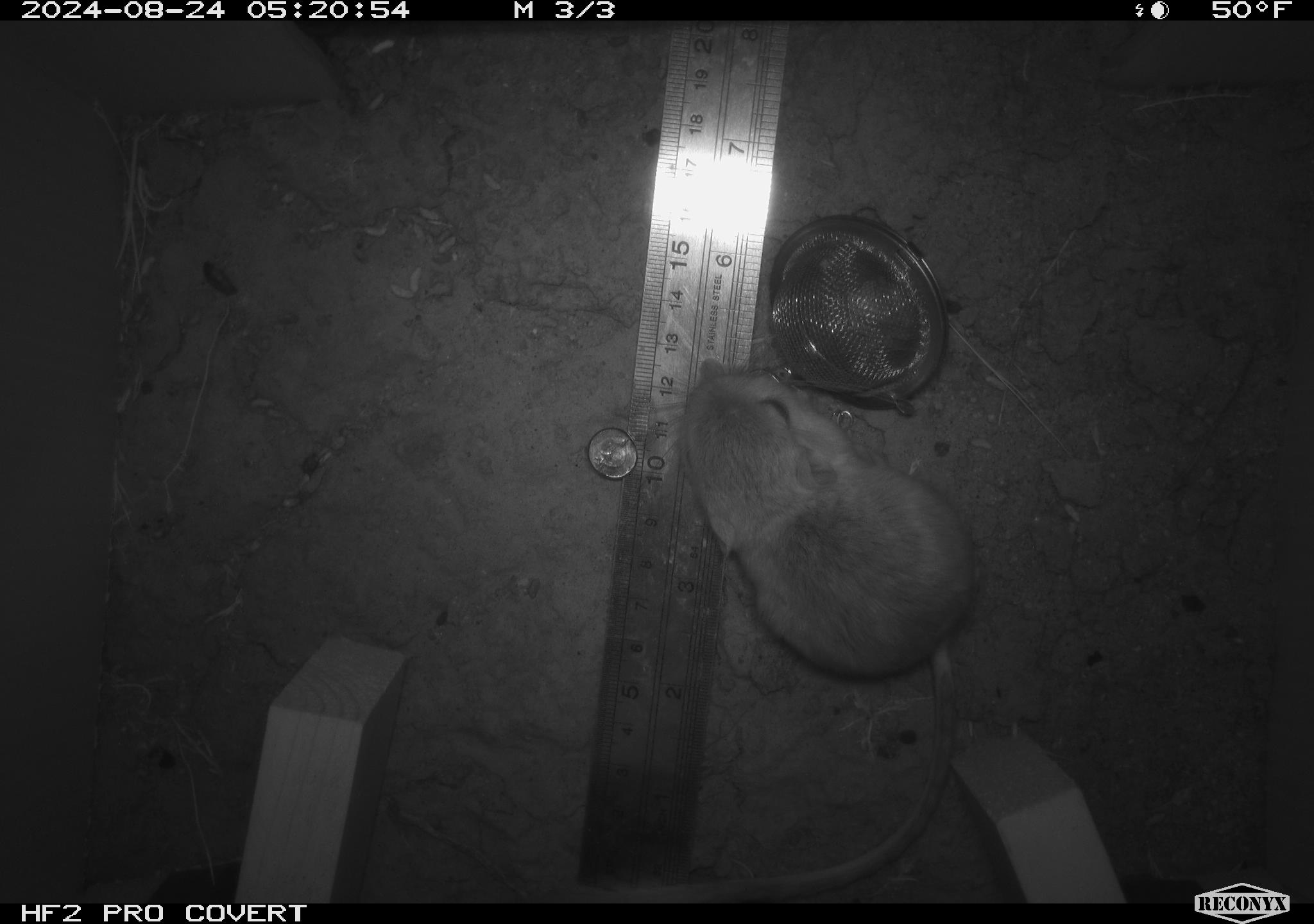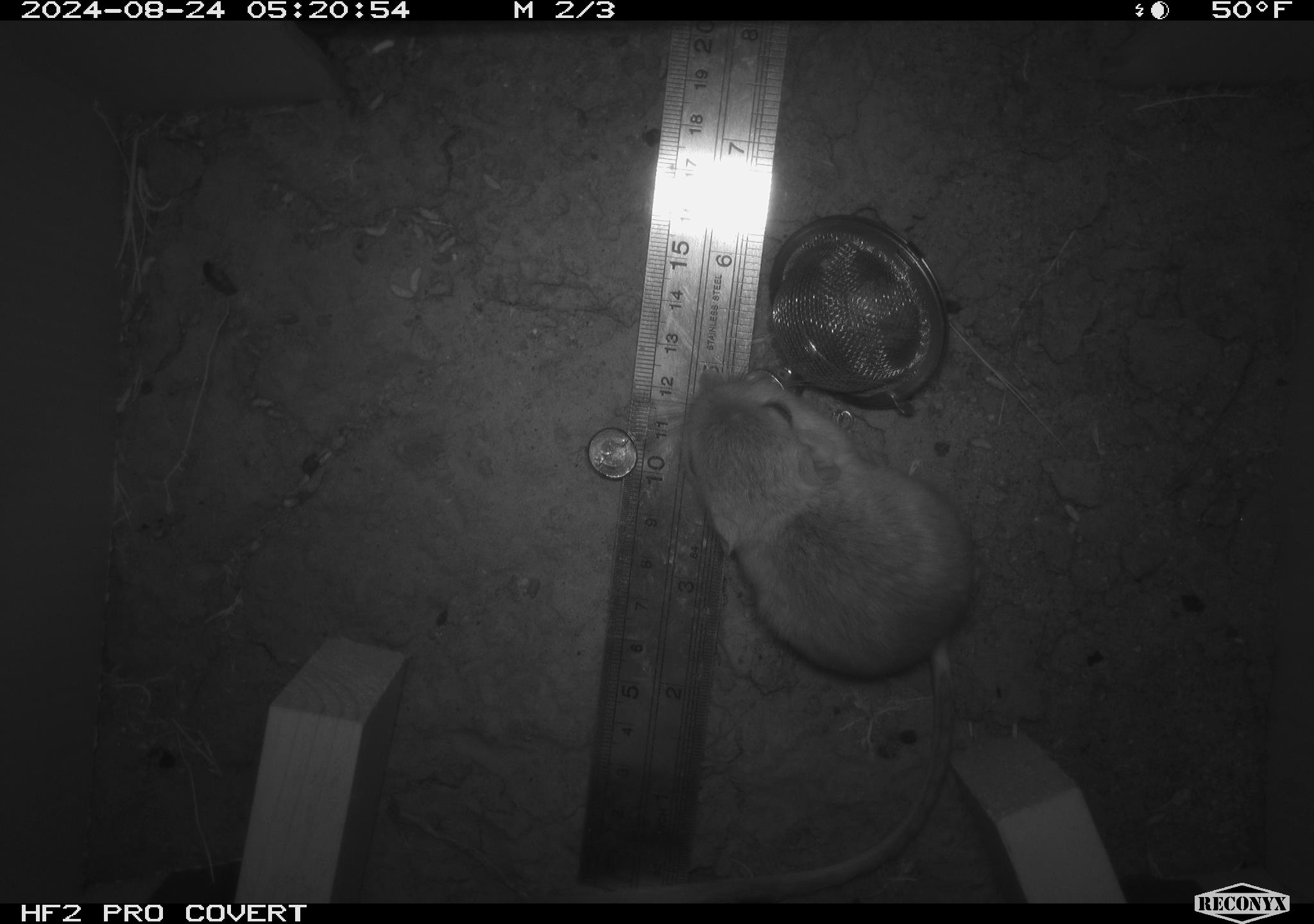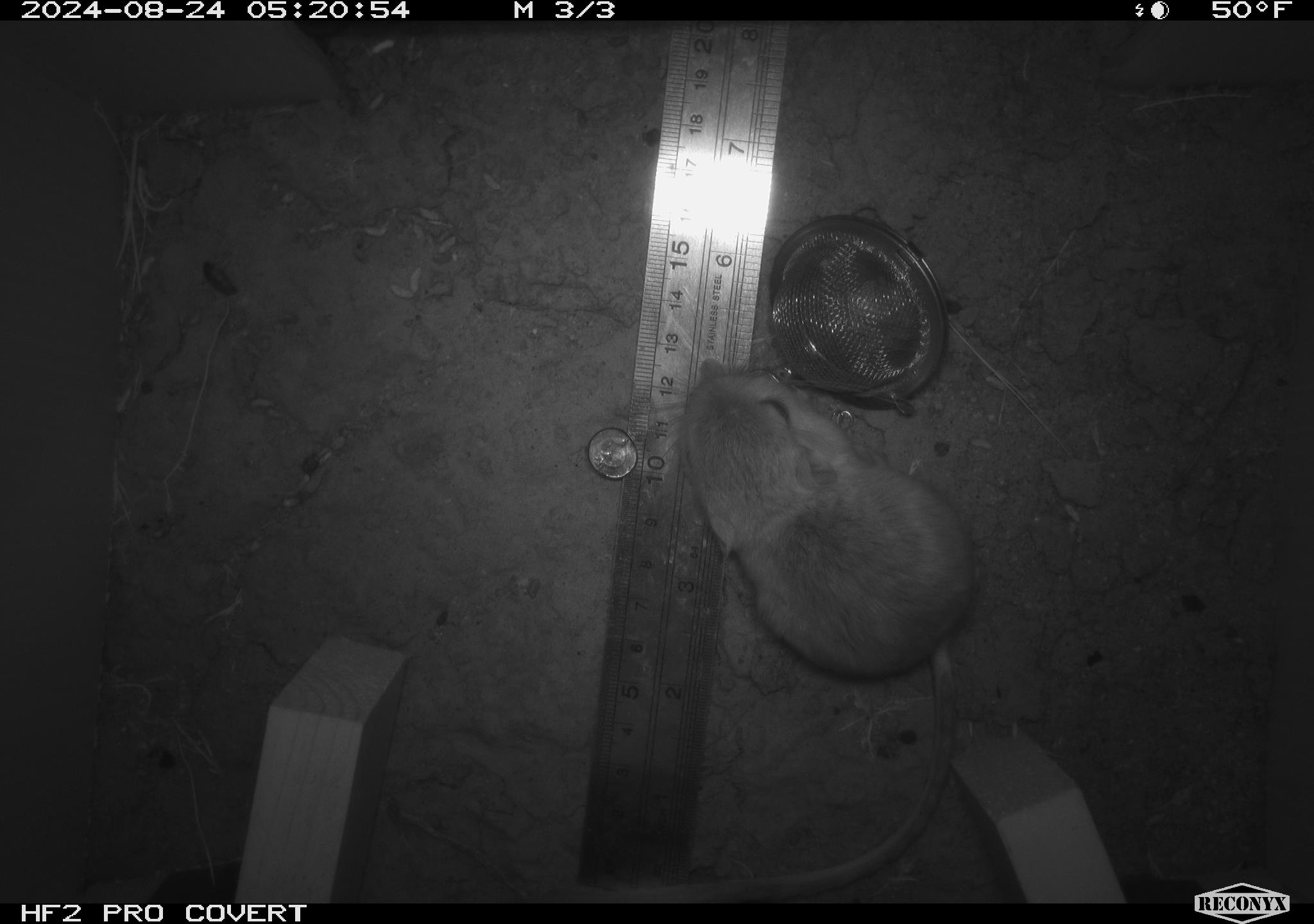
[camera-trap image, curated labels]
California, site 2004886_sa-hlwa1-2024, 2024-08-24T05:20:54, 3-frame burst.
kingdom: Animalia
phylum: Chordata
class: Mammalia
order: Rodentia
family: Heteromyidae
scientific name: Heteromyidae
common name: kangaroo rats and pocket mice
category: heteromyidae family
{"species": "heteromyidae family (kangaroo rats and pocket mice) (Heteromyidae)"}